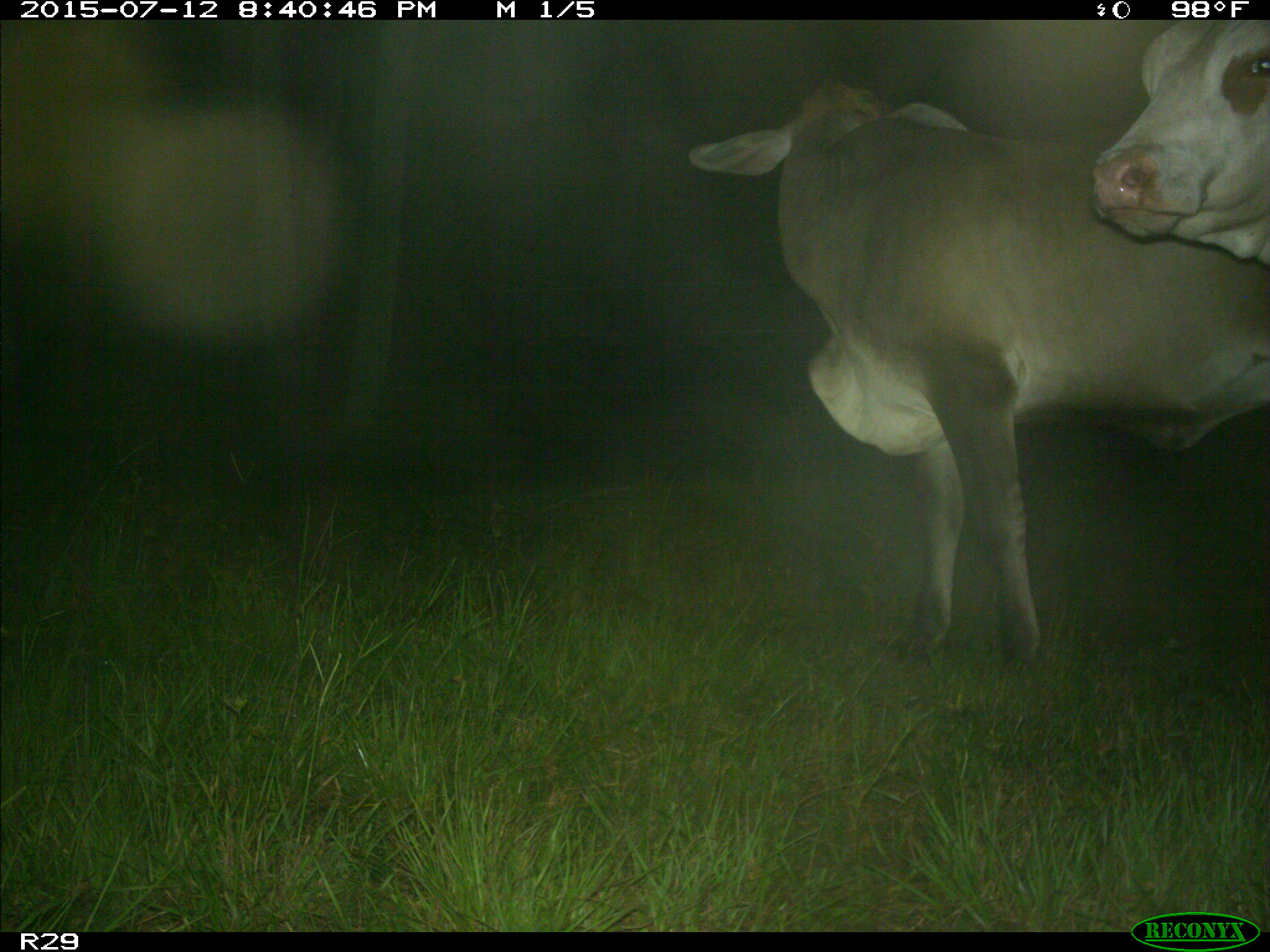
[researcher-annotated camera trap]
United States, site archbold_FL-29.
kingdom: Animalia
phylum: Chordata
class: Mammalia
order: Artiodactyla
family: Bovidae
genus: Bos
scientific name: Bos taurus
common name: domestic cow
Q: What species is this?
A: Bos taurus (domestic cow).